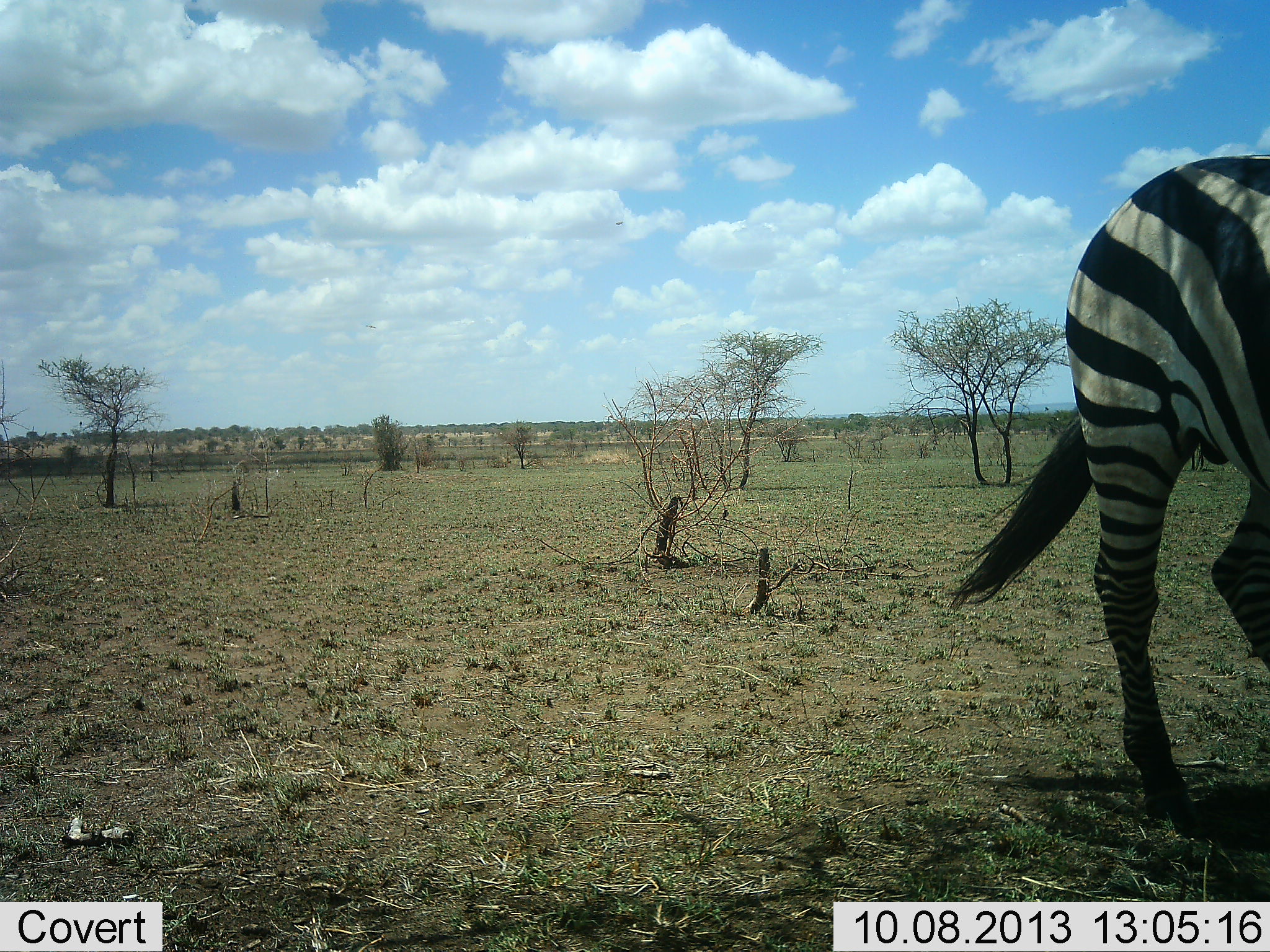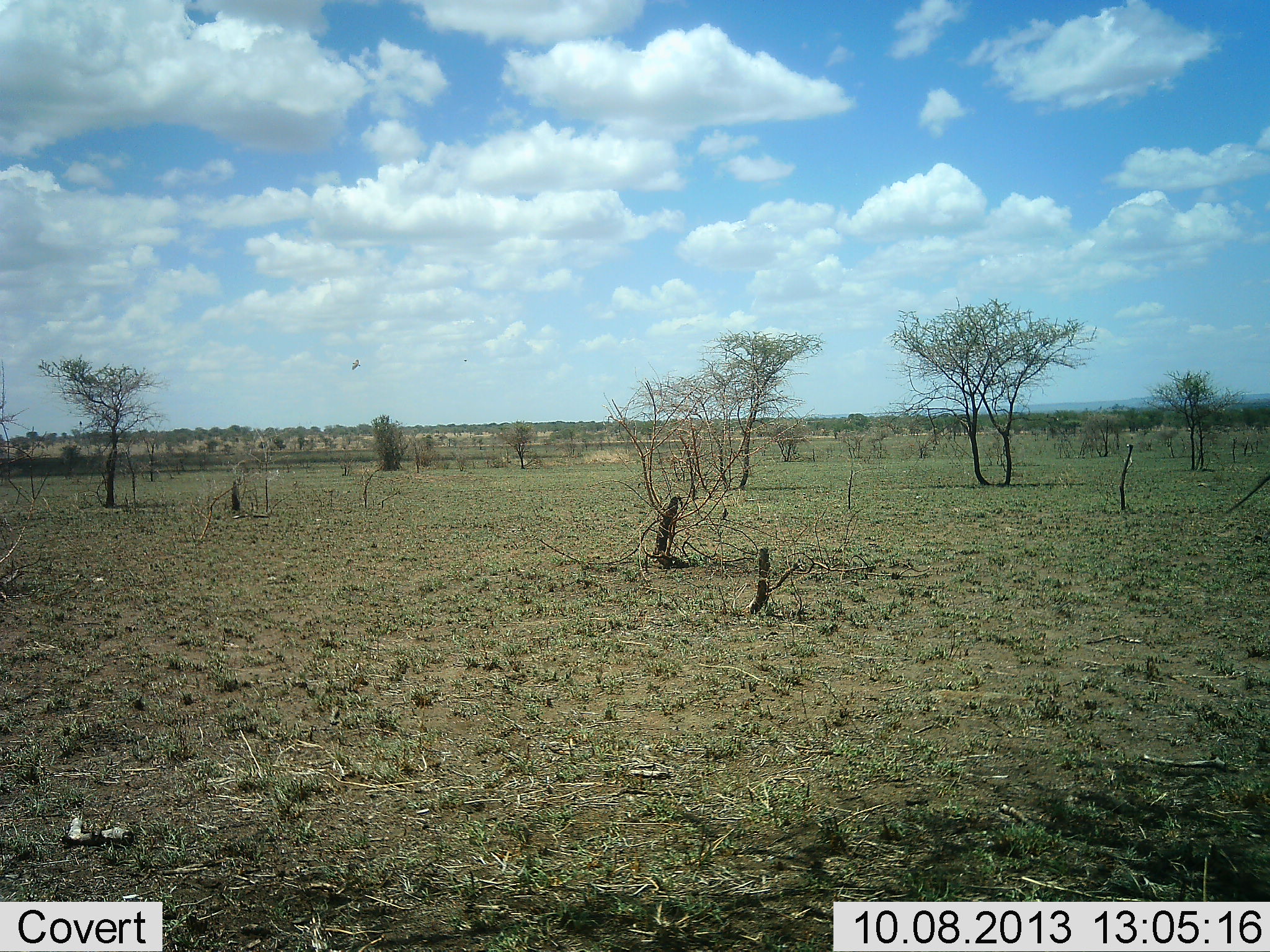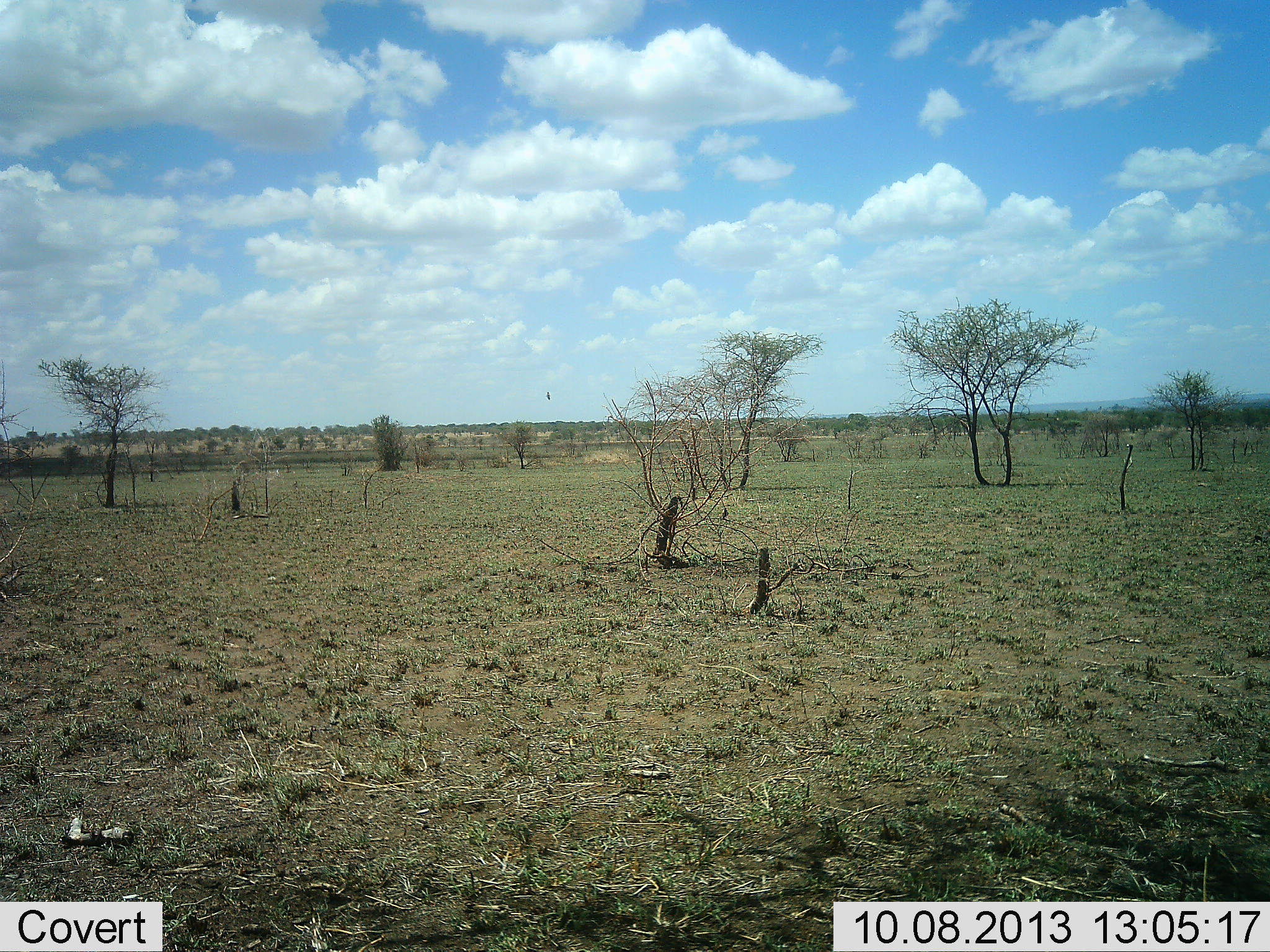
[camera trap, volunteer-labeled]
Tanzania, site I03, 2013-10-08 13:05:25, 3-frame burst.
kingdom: Animalia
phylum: Chordata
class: Mammalia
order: Perissodactyla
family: Equidae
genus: Equus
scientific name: Equus quagga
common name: plains zebra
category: zebra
Zebra (plains zebra) (Equus quagga), count 1. Behavior (volunteer vote fractions): standing 4%, resting 0%, moving 100%, interacting 0%. Young present (vote fraction): 0%. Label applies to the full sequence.